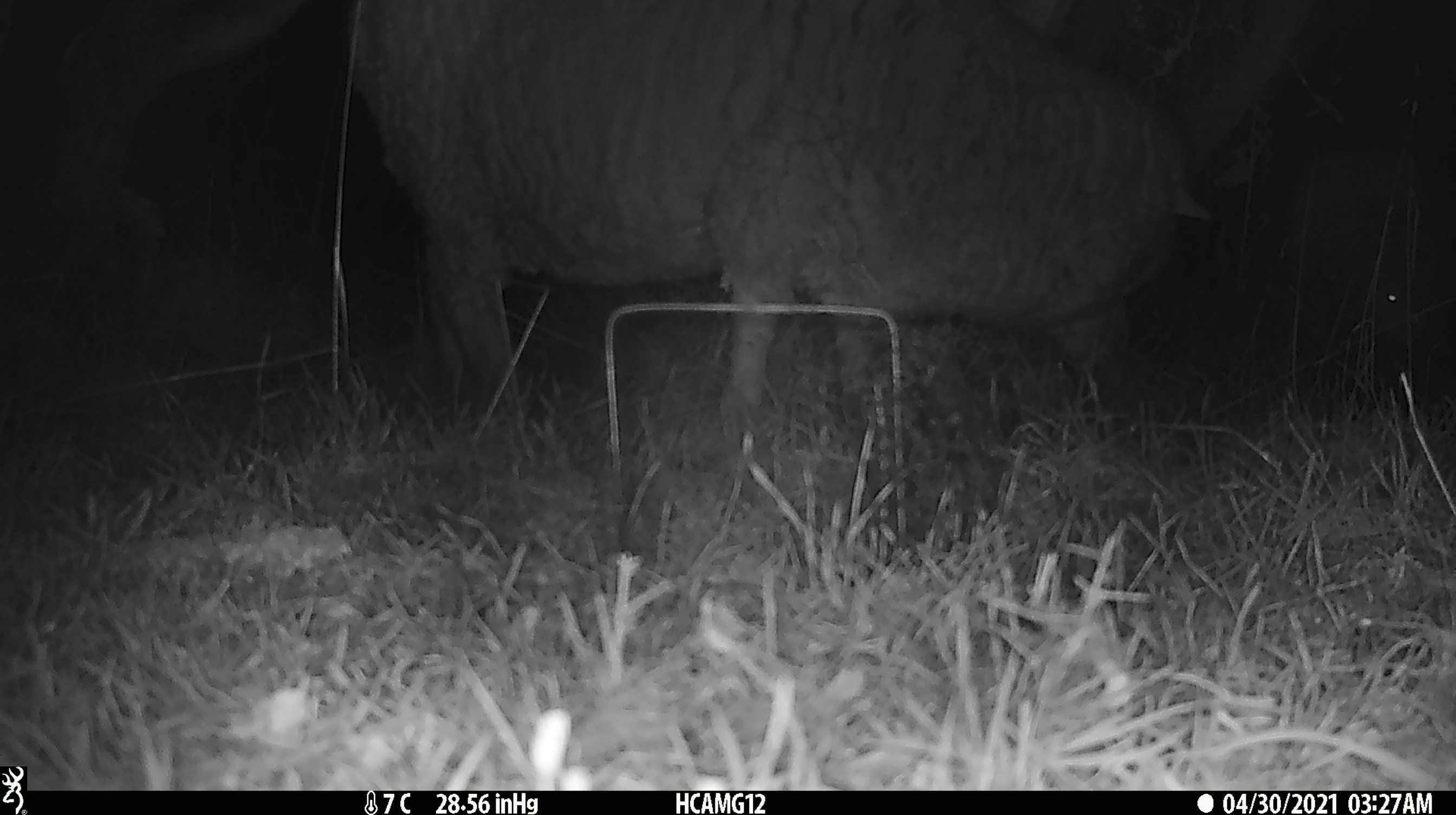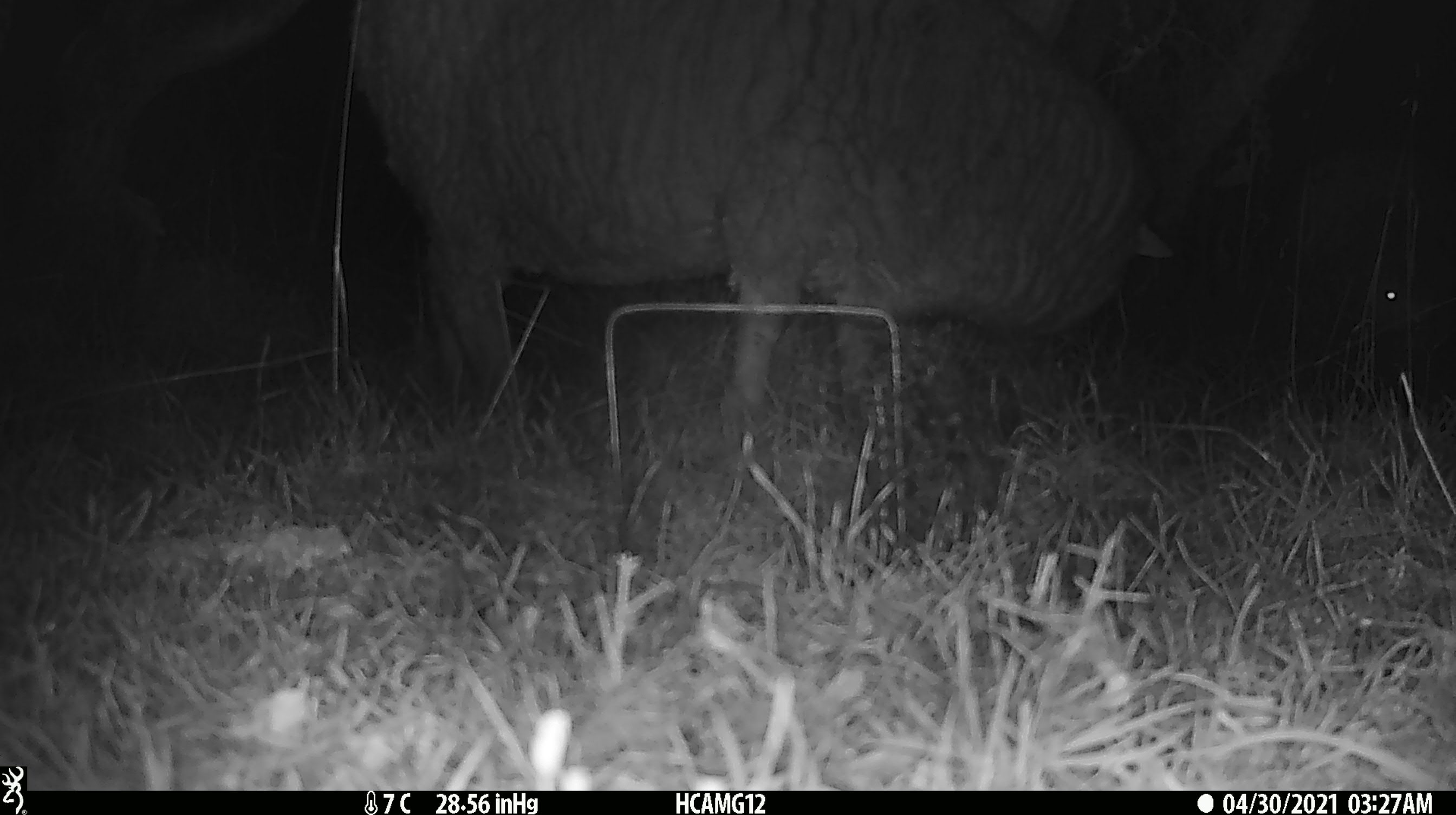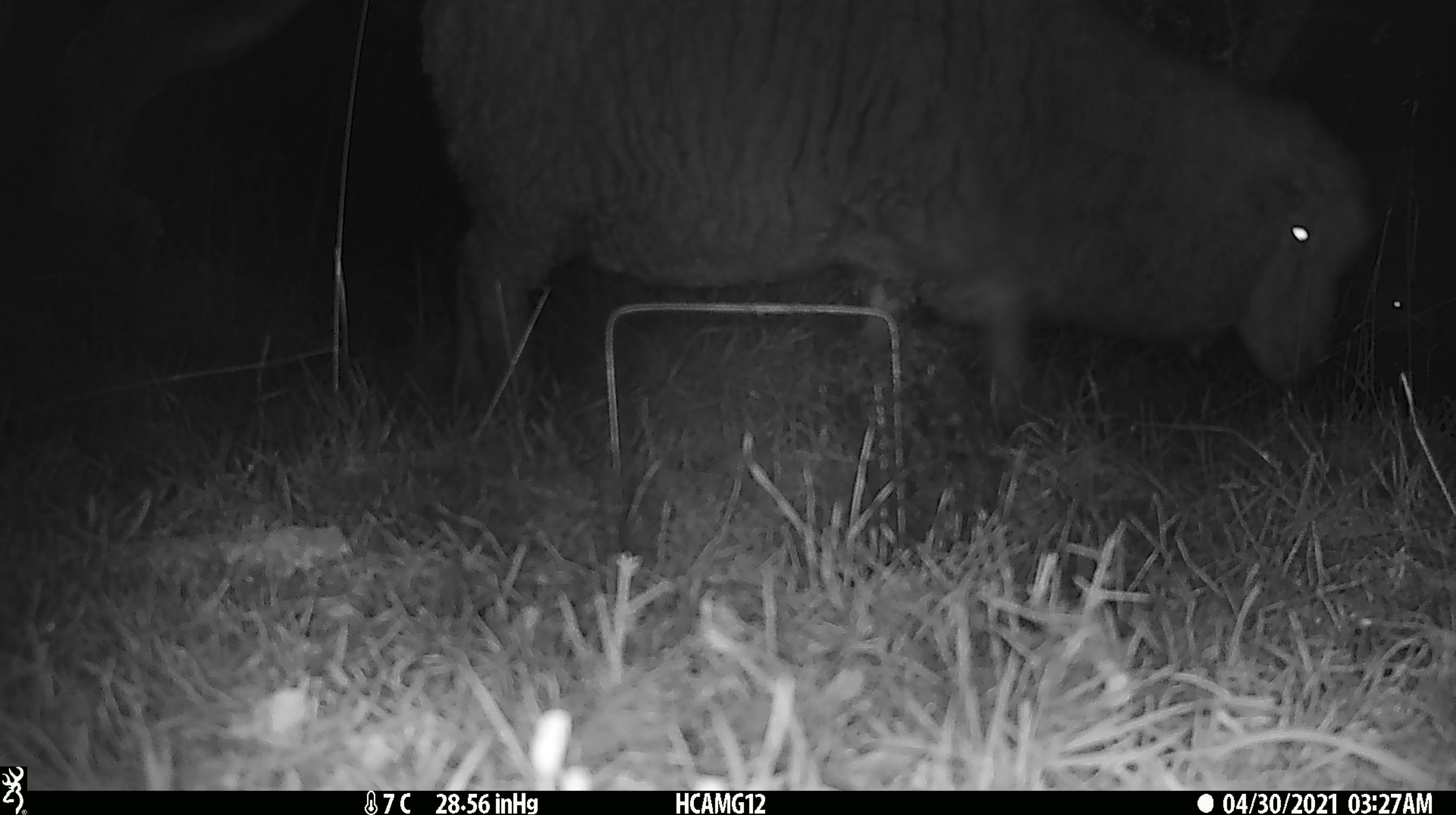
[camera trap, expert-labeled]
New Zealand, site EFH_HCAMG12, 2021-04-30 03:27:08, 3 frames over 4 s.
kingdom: Animalia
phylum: Chordata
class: Mammalia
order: Artiodactyla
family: Bovidae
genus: Ovis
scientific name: Ovis aries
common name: domestic sheep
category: sheep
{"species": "sheep (domestic sheep) (Ovis aries)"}